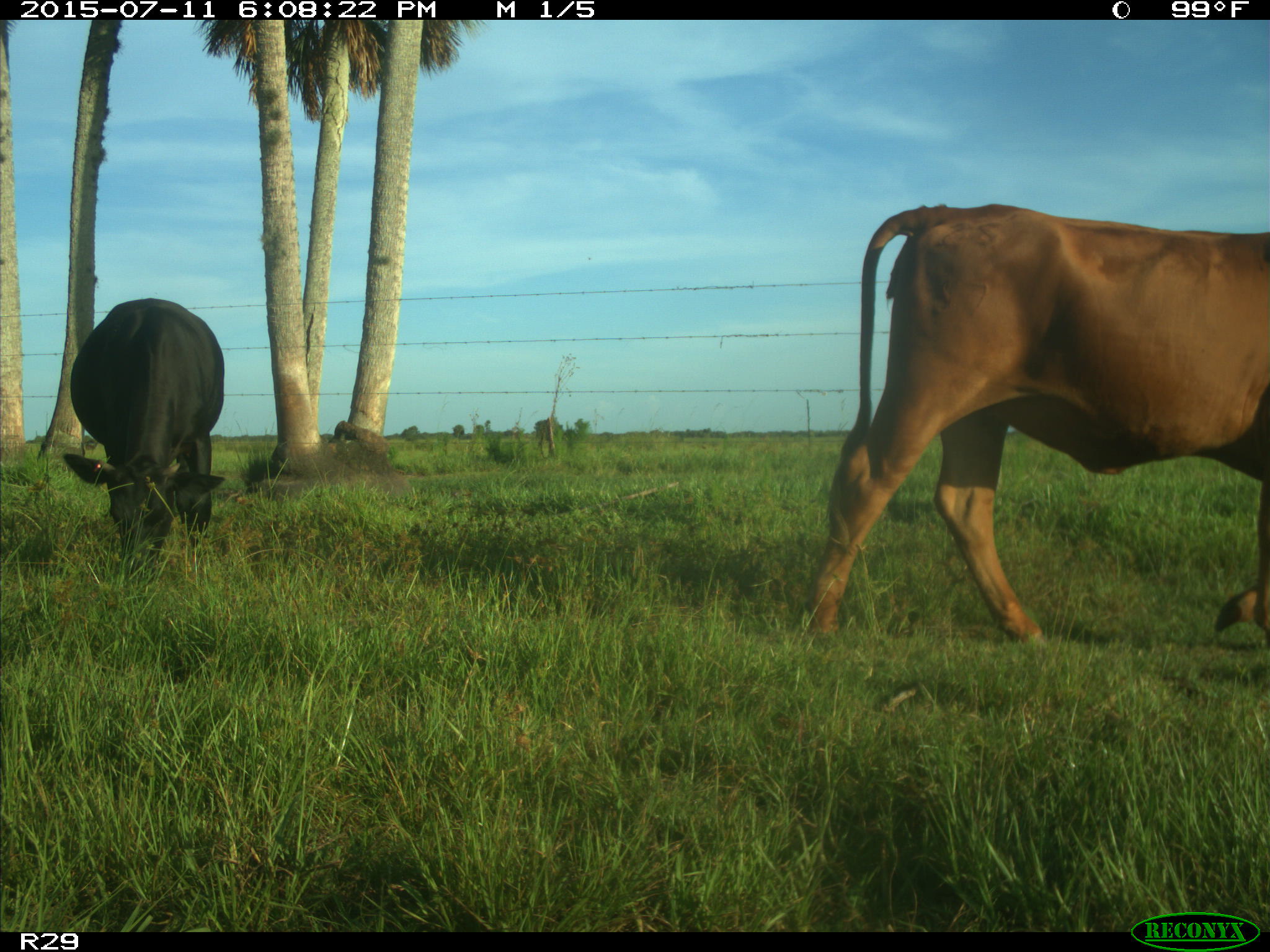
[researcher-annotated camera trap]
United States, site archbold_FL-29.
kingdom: Animalia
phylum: Chordata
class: Mammalia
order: Artiodactyla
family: Bovidae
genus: Bos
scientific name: Bos taurus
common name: domestic cow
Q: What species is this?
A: Bos taurus (domestic cow).